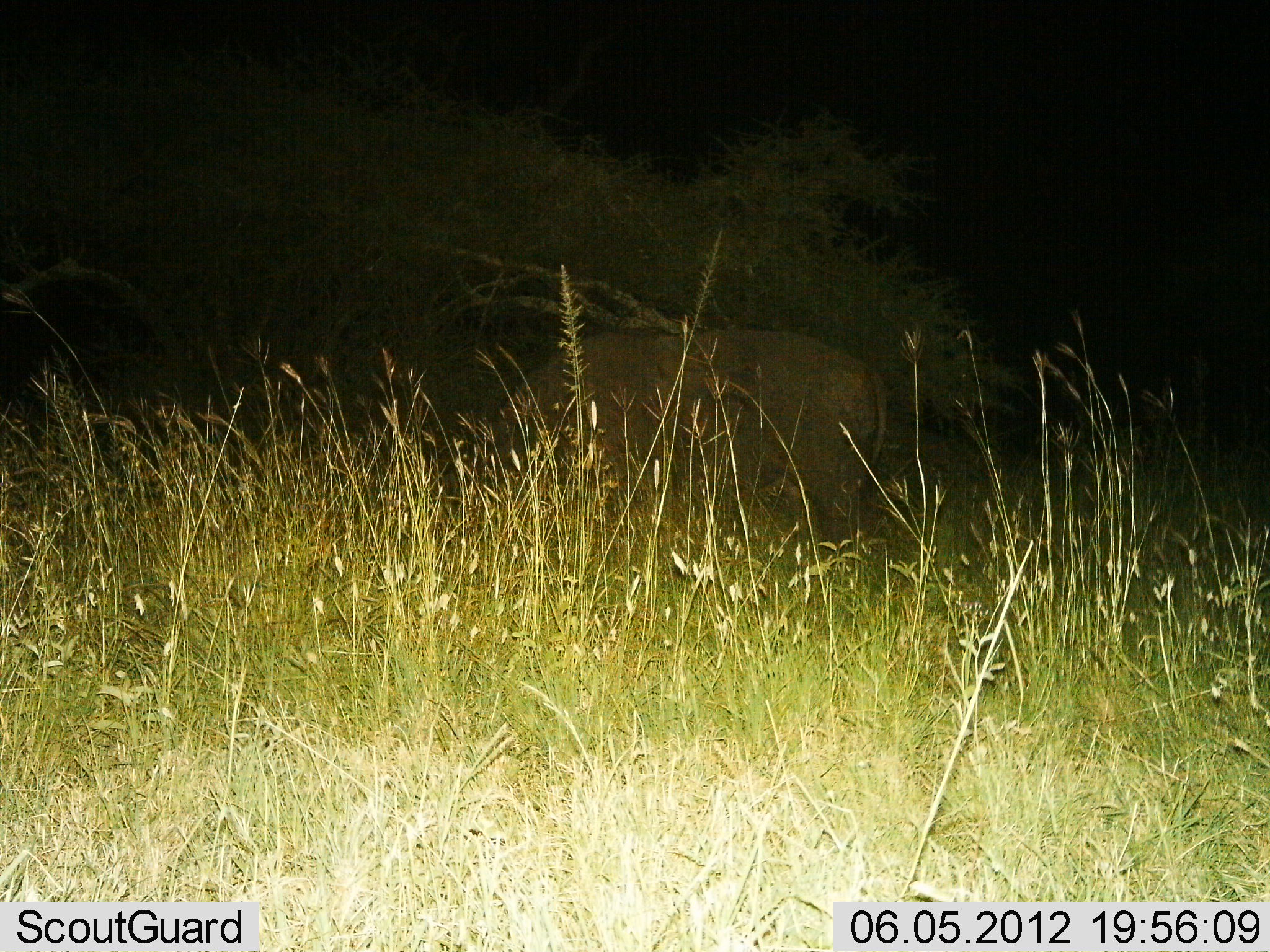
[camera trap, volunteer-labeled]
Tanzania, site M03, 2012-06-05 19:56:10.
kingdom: Animalia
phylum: Chordata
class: Mammalia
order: Artiodactyla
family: Bovidae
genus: Syncerus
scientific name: Syncerus caffer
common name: cape buffalo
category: buffalo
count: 1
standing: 0%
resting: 0%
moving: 0%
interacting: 0%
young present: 0%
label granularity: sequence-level